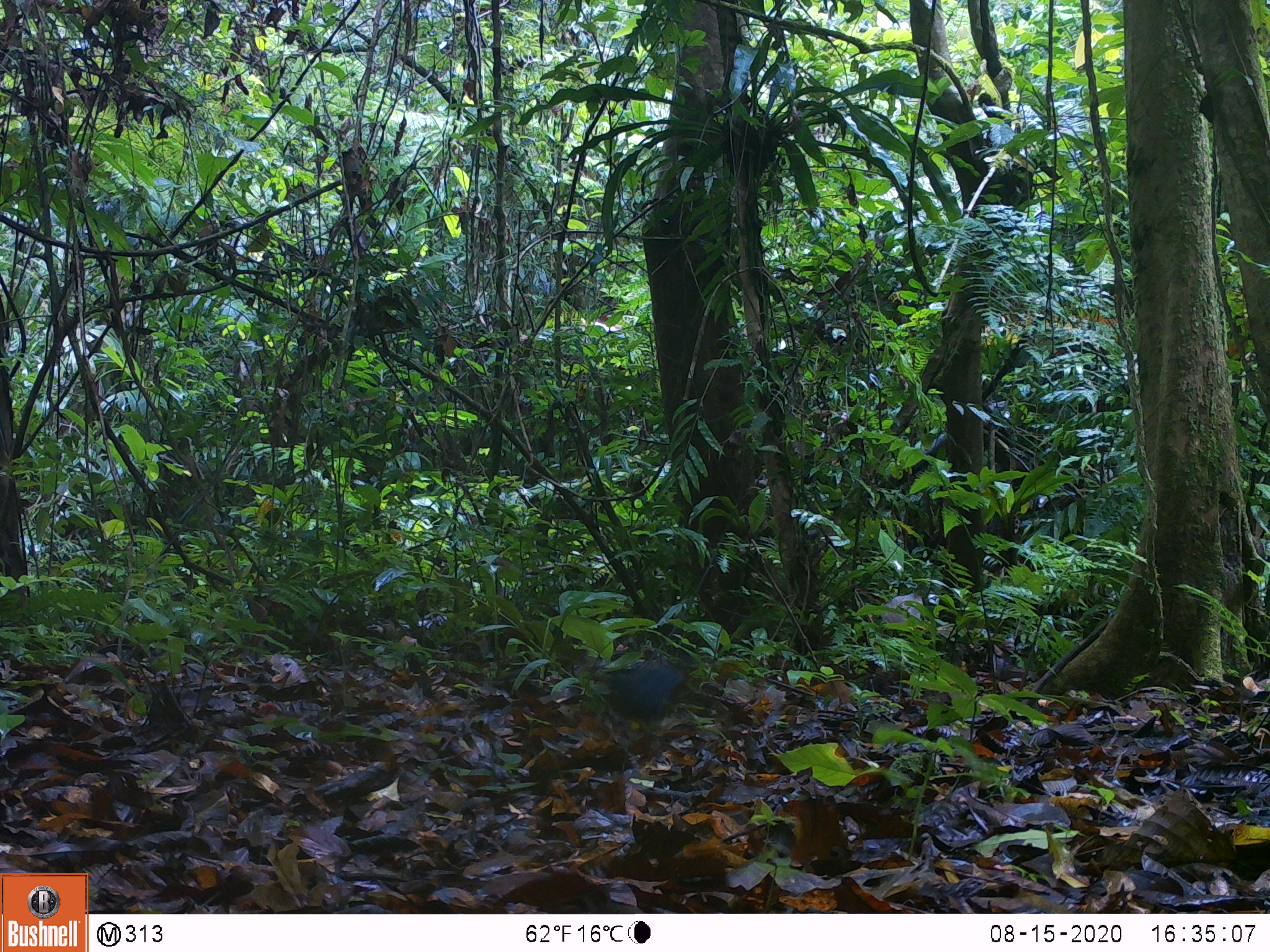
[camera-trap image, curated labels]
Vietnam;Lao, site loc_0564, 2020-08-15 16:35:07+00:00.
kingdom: Animalia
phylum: Chordata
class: Aves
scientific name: Aves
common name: bird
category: unidentified bird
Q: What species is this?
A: Unidentified bird (bird) (Aves).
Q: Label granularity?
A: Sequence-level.